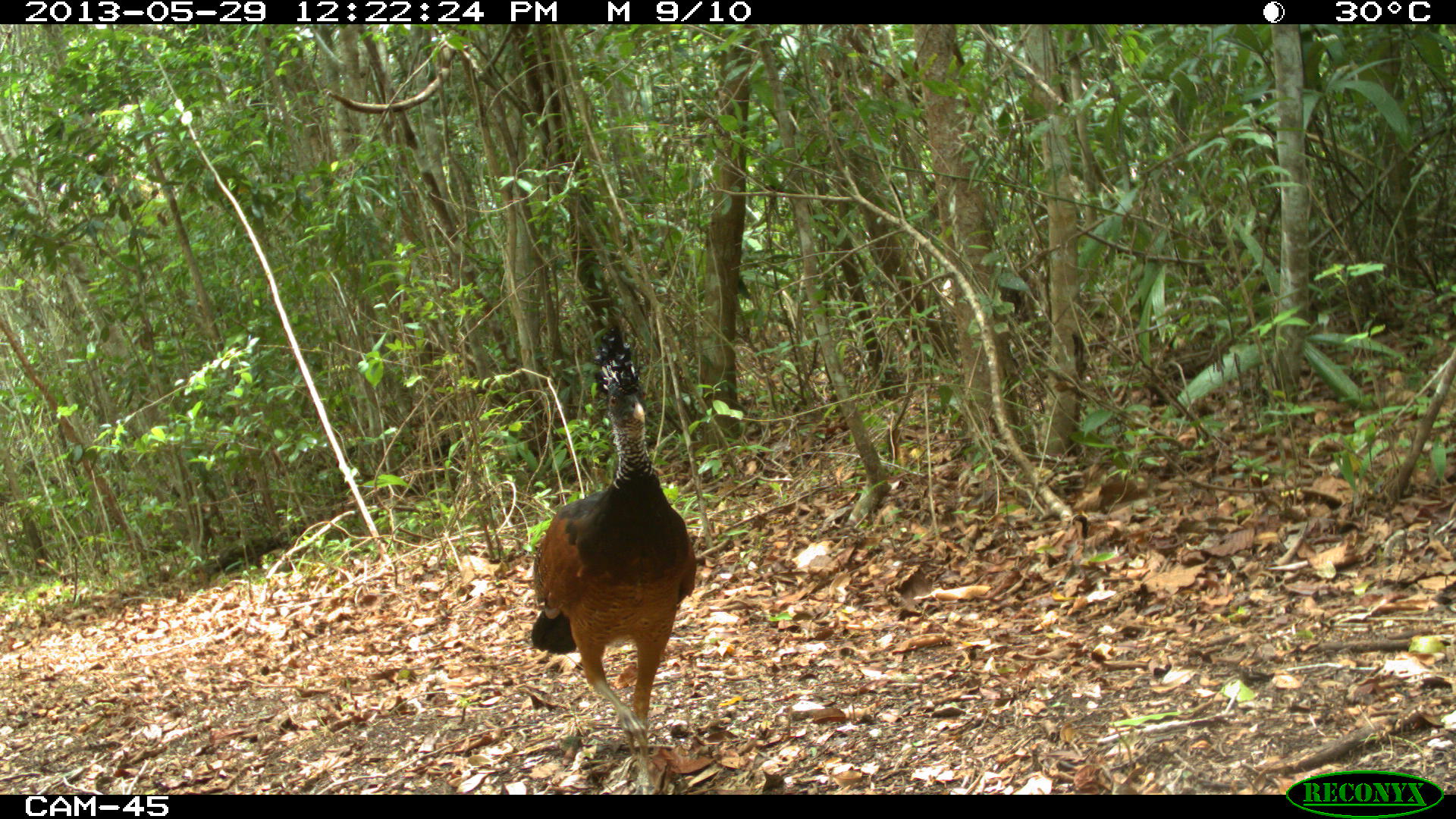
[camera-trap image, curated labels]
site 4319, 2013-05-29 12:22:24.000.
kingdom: Animalia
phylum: Chordata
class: Aves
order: Galliformes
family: Cracidae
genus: Crax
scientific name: Crax rubra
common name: great curassow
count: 1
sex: female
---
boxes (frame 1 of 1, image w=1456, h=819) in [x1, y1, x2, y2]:
crax rubra: [529, 323, 698, 792]